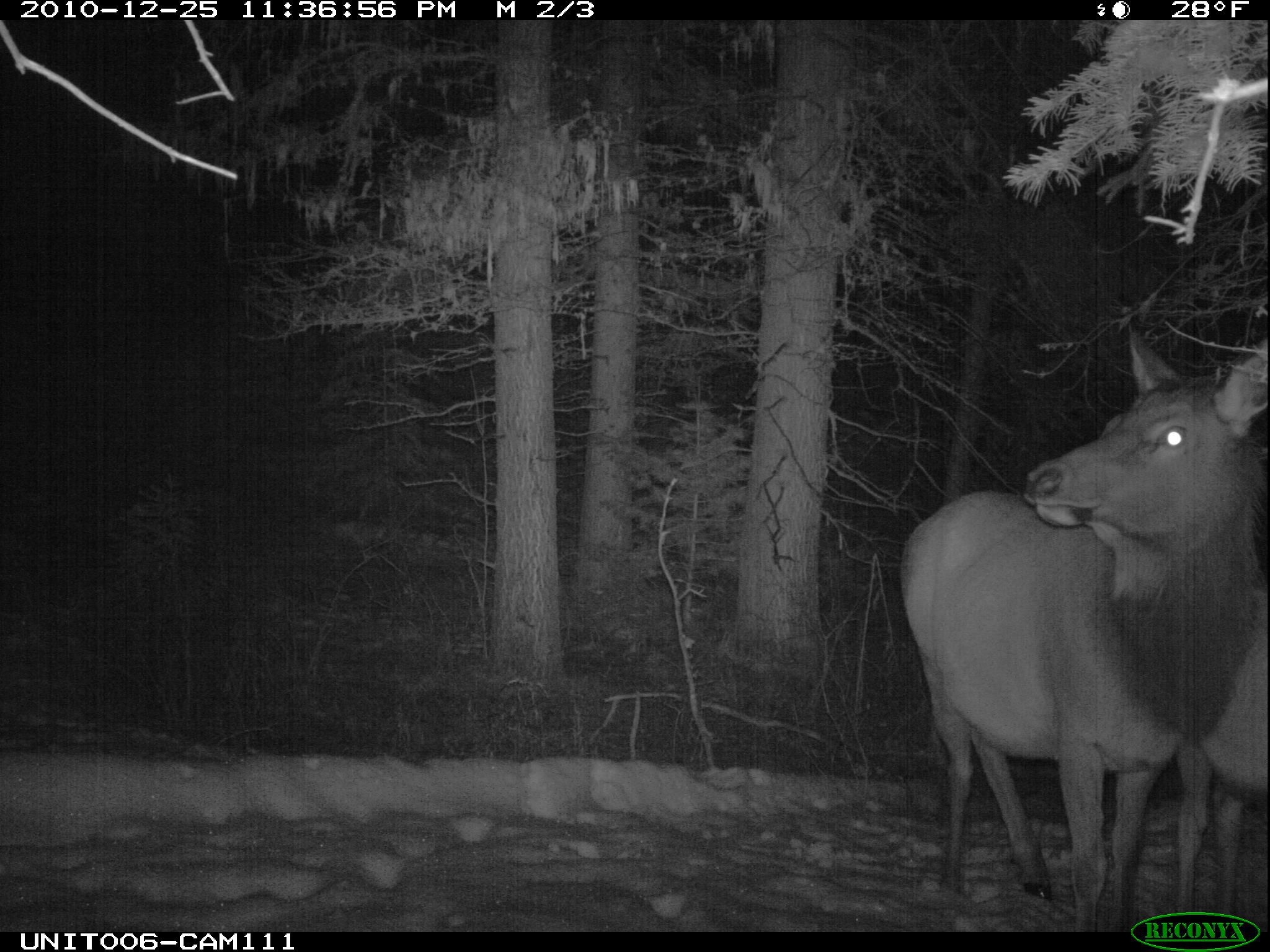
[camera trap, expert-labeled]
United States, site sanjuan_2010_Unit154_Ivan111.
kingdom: Animalia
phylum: Chordata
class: Mammalia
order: Artiodactyla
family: Cervidae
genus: Cervus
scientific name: Cervus elaphus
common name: red deer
Cervus elaphus (red deer).